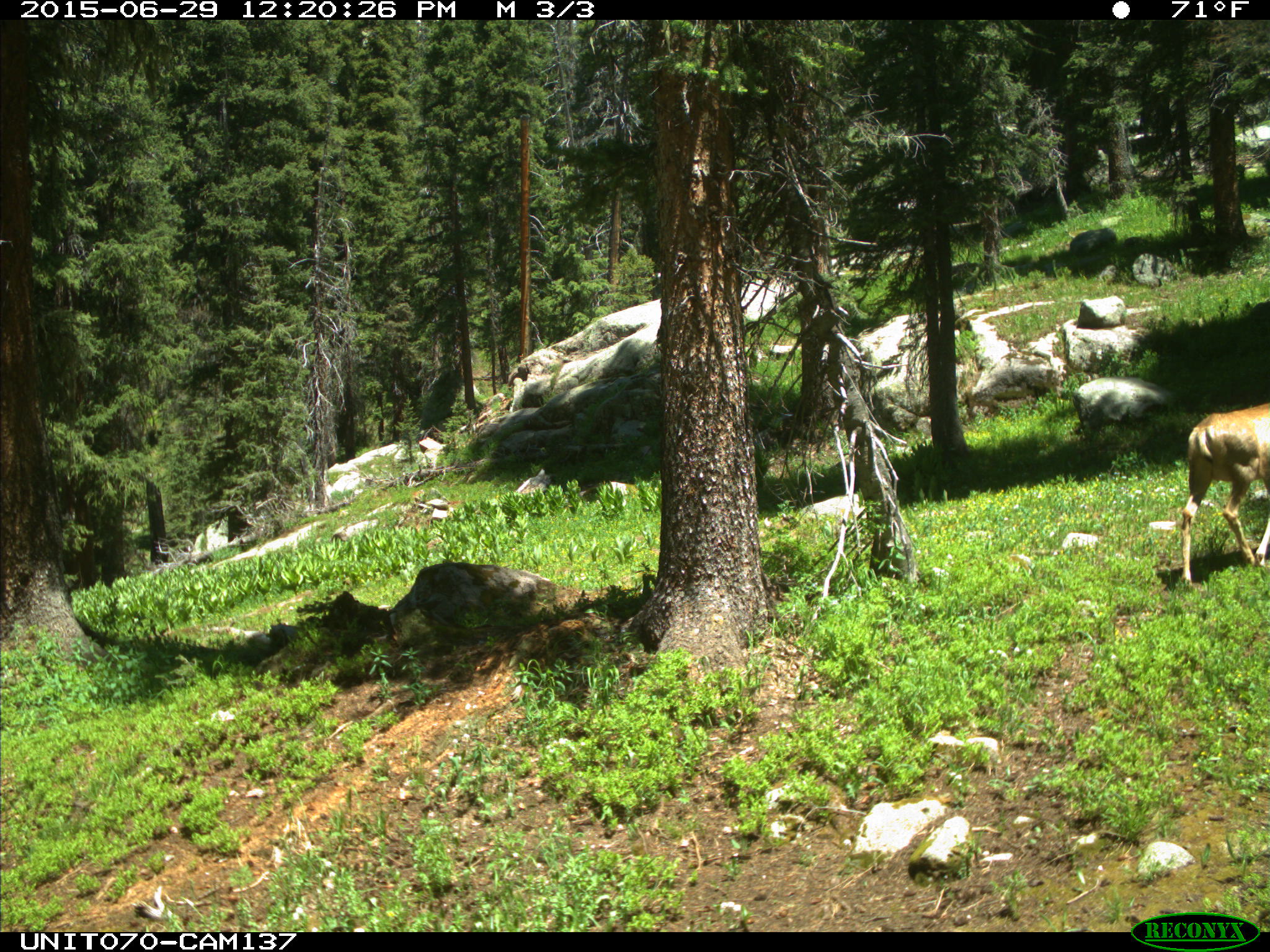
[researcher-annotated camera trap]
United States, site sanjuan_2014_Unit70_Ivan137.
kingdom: Animalia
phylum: Chordata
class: Mammalia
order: Artiodactyla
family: Cervidae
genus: Odocoileus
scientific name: Odocoileus hemionus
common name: mule deer